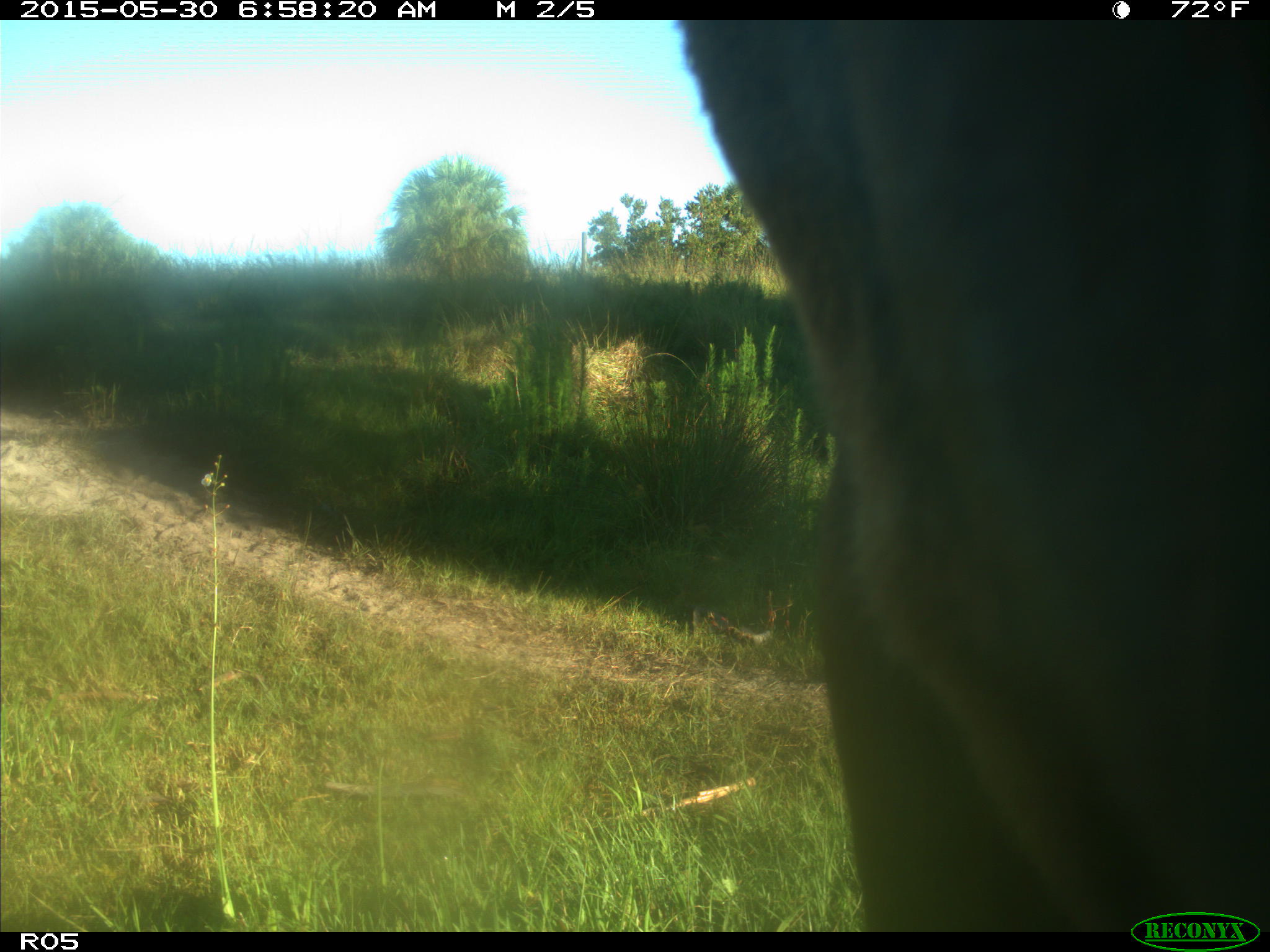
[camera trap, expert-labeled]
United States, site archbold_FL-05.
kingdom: Animalia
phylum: Chordata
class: Mammalia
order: Artiodactyla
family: Bovidae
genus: Bos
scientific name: Bos taurus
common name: domestic cow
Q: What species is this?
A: Bos taurus (domestic cow).